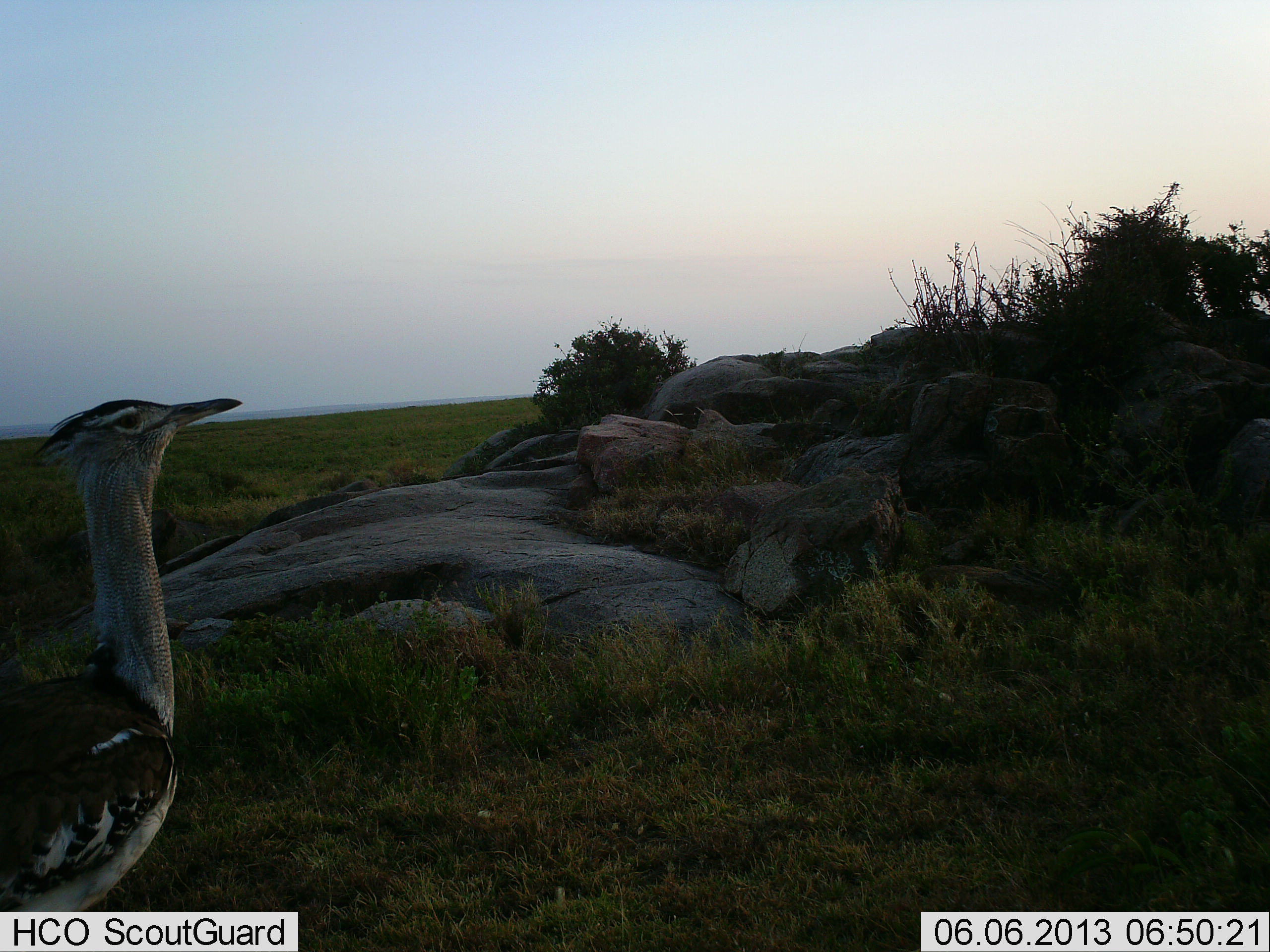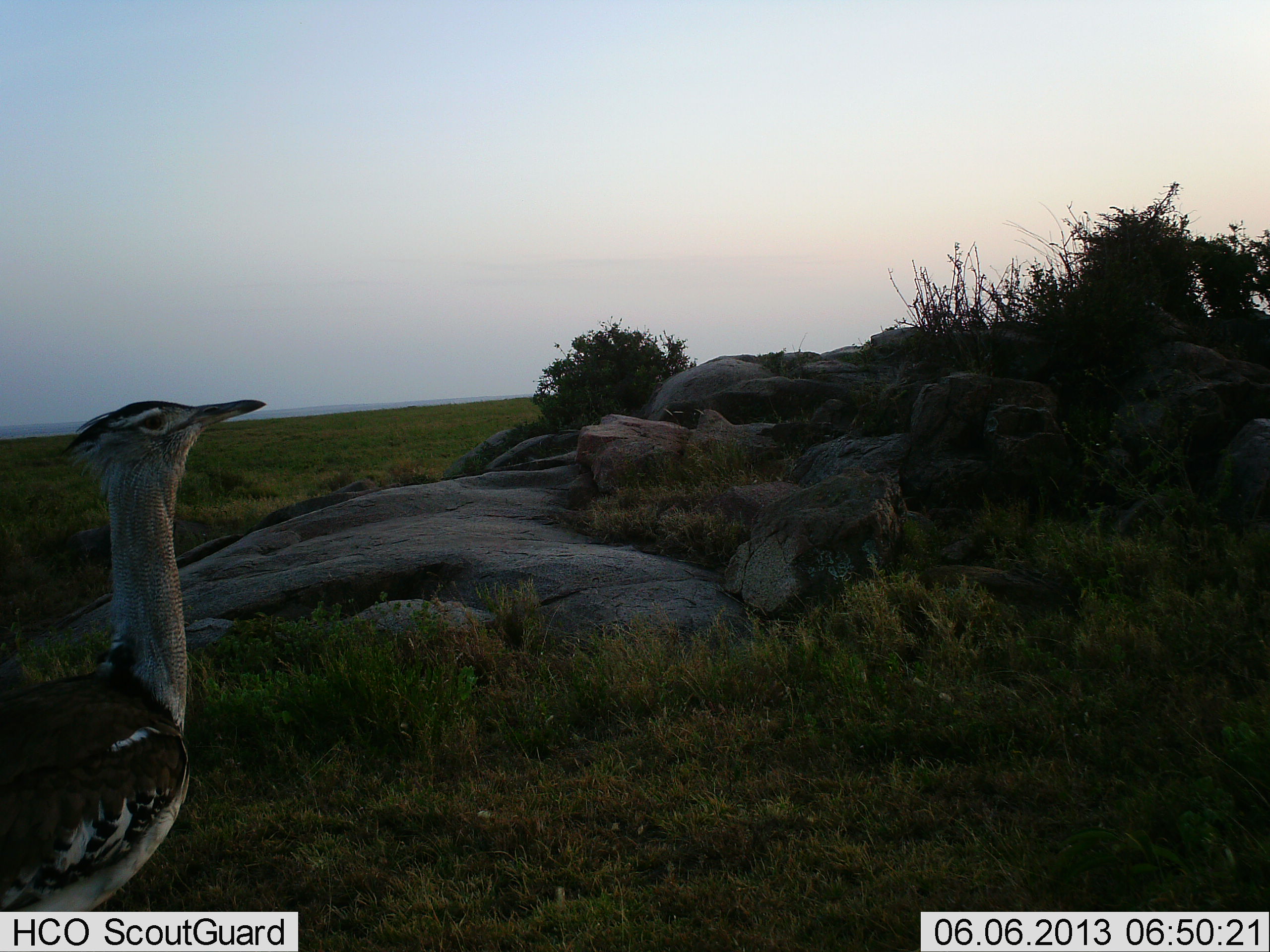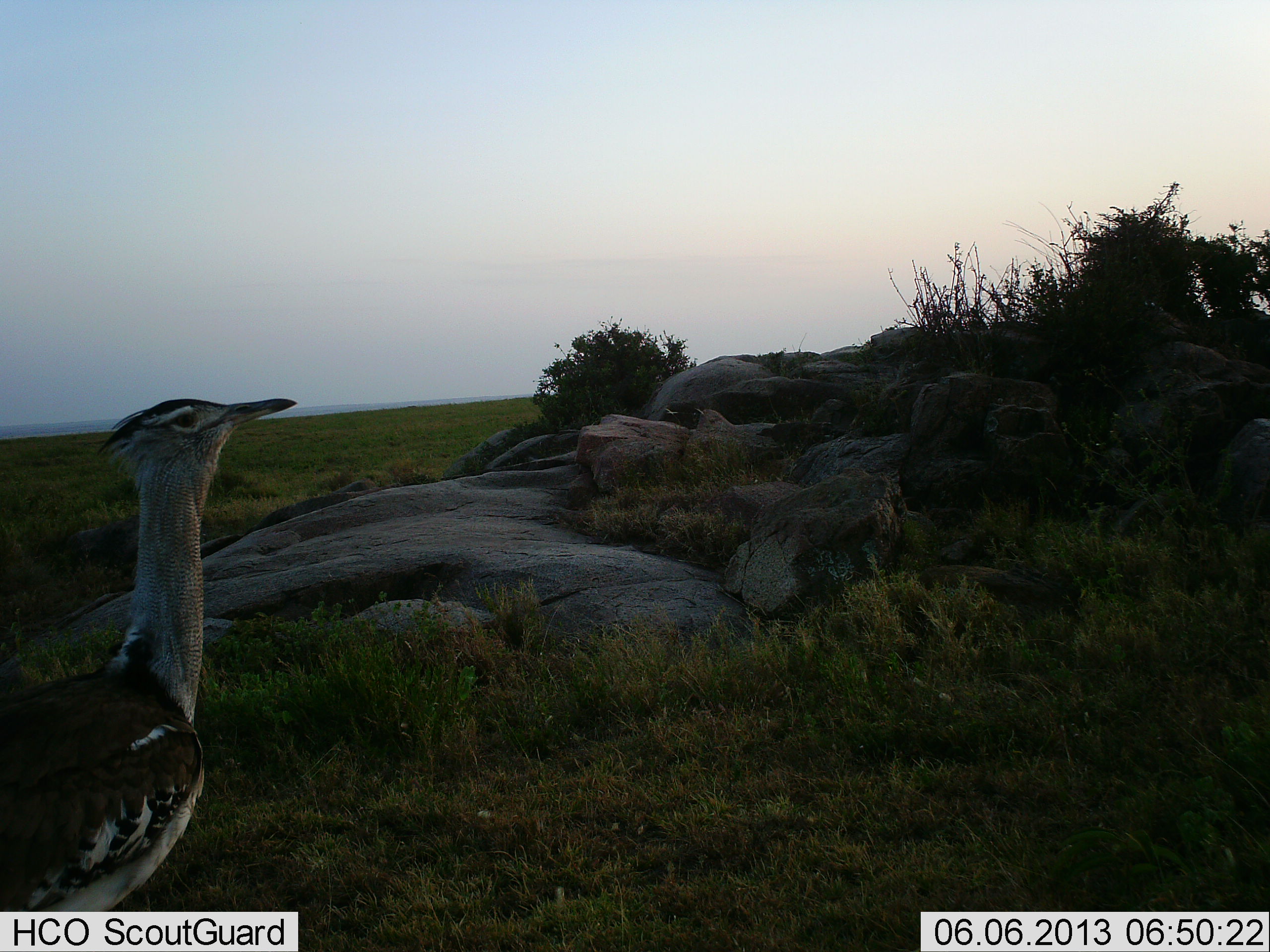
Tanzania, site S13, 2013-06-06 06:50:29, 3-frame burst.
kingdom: Animalia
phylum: Chordata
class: Aves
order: Otidiformes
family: Otididae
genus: Ardeotis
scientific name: Ardeotis kori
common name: kori bustard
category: koribustard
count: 1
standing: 80%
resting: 0%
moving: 20%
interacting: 0%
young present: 0%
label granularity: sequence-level